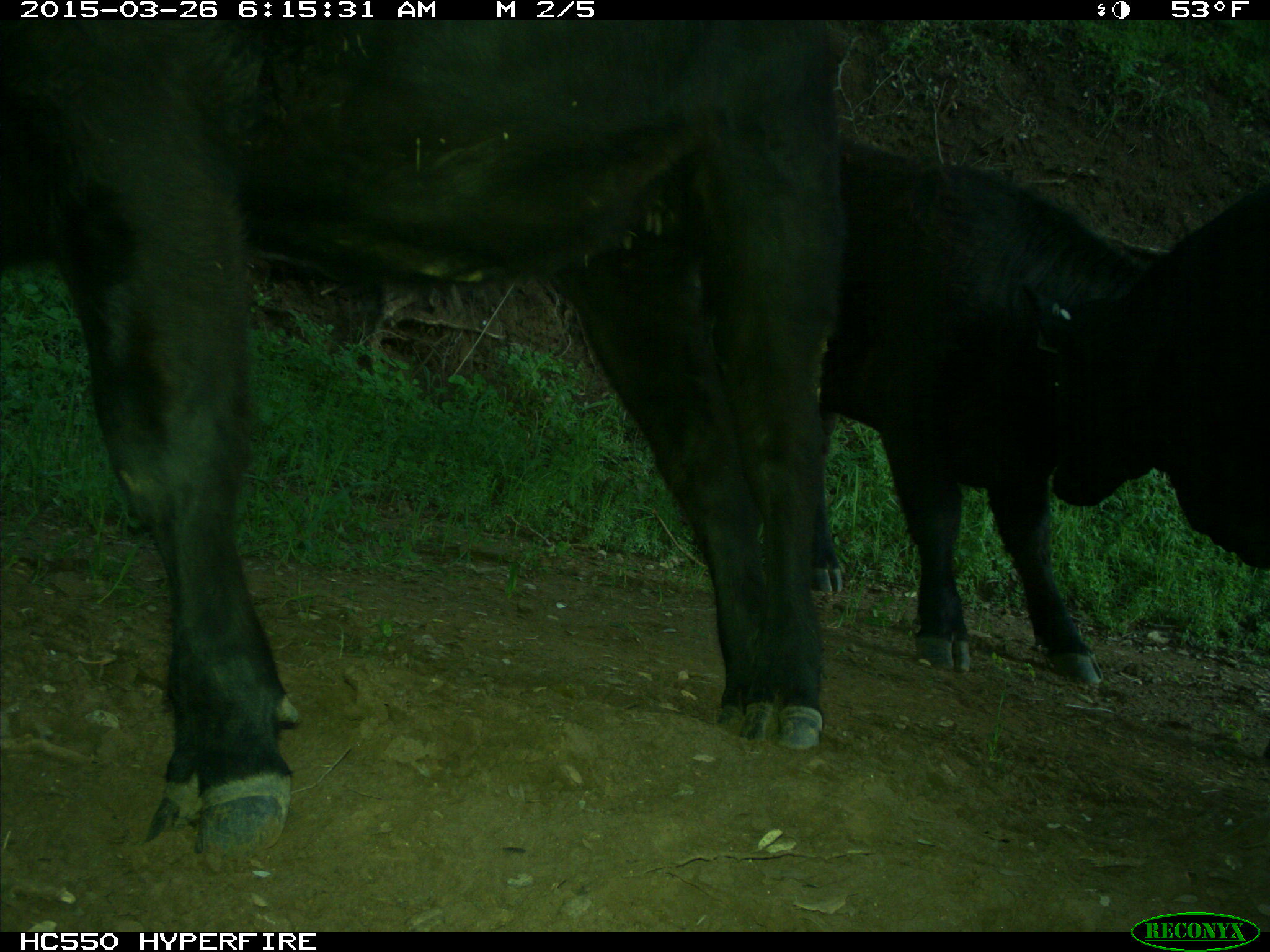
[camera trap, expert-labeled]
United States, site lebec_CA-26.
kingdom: Animalia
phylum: Chordata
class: Mammalia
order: Artiodactyla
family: Bovidae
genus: Bos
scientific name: Bos taurus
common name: domestic cow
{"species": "Bos taurus (domestic cow)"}